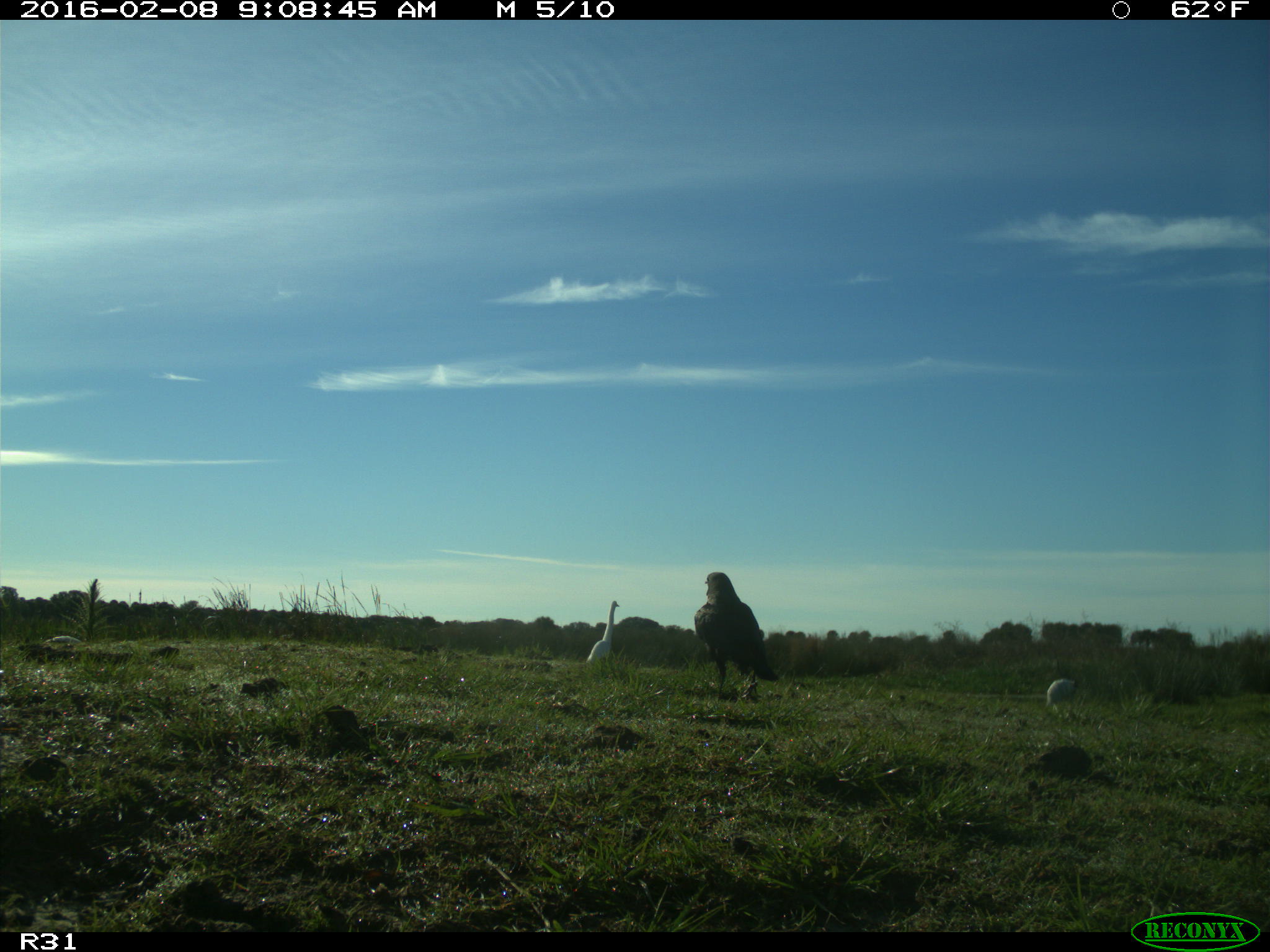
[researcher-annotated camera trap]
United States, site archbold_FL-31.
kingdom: Animalia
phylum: Chordata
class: Aves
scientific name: Aves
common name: birds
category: unidentified bird